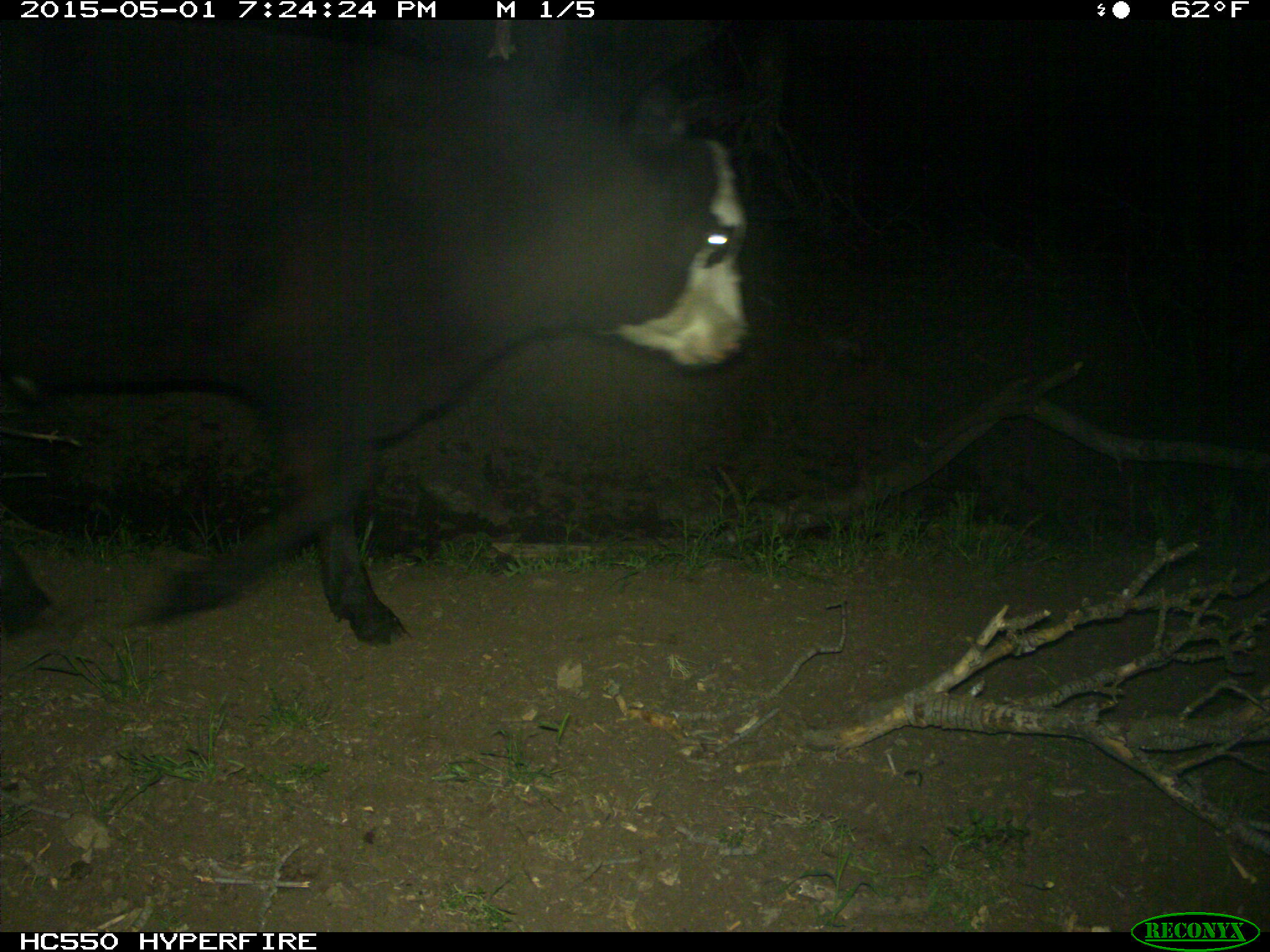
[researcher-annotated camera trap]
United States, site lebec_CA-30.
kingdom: Animalia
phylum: Chordata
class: Mammalia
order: Artiodactyla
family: Bovidae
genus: Bos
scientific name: Bos taurus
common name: domestic cow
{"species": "Bos taurus (domestic cow)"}